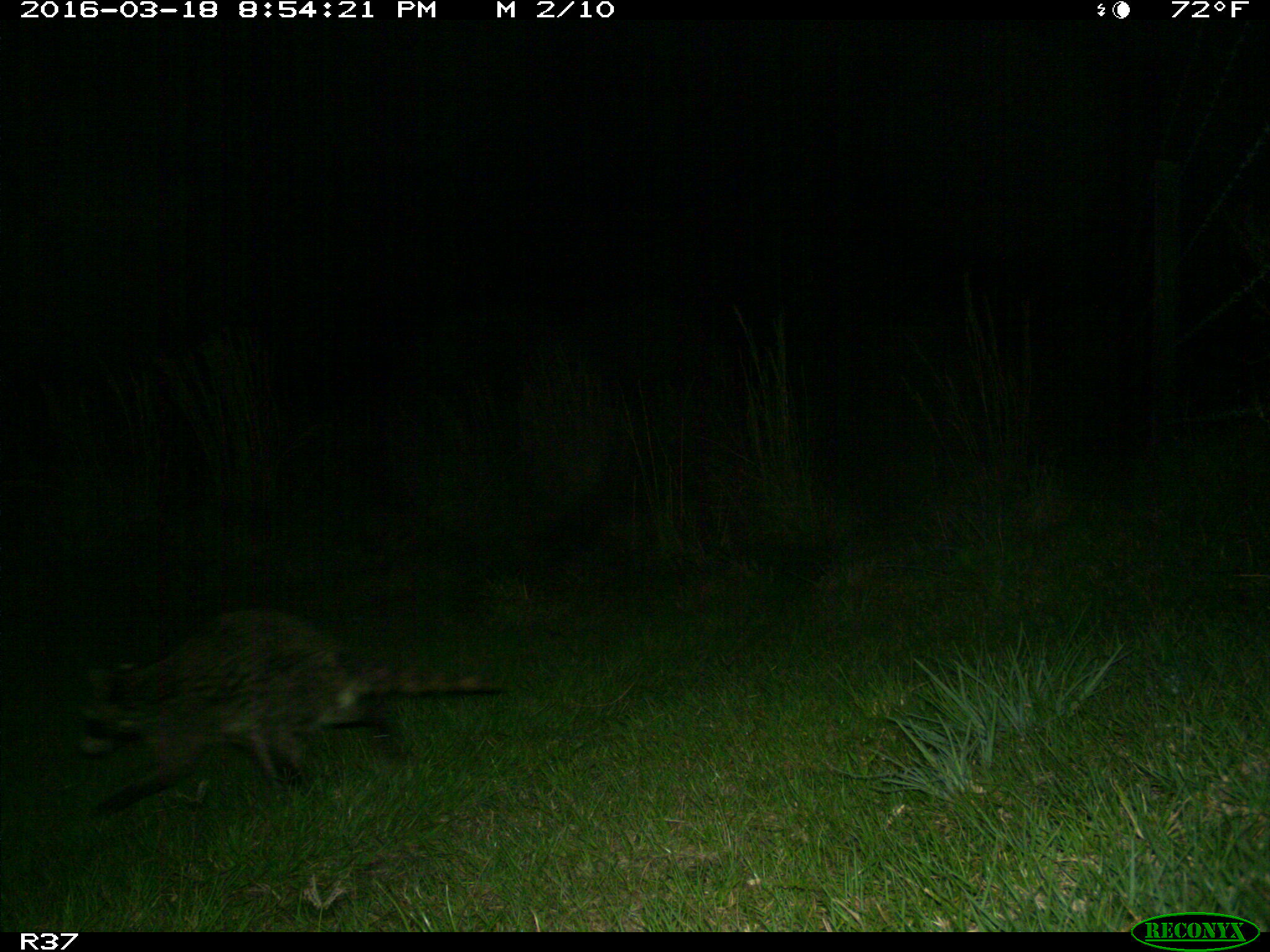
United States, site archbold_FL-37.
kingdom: Animalia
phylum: Chordata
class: Mammalia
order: Carnivora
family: Procyonidae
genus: Procyon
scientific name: Procyon lotor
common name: common raccoon